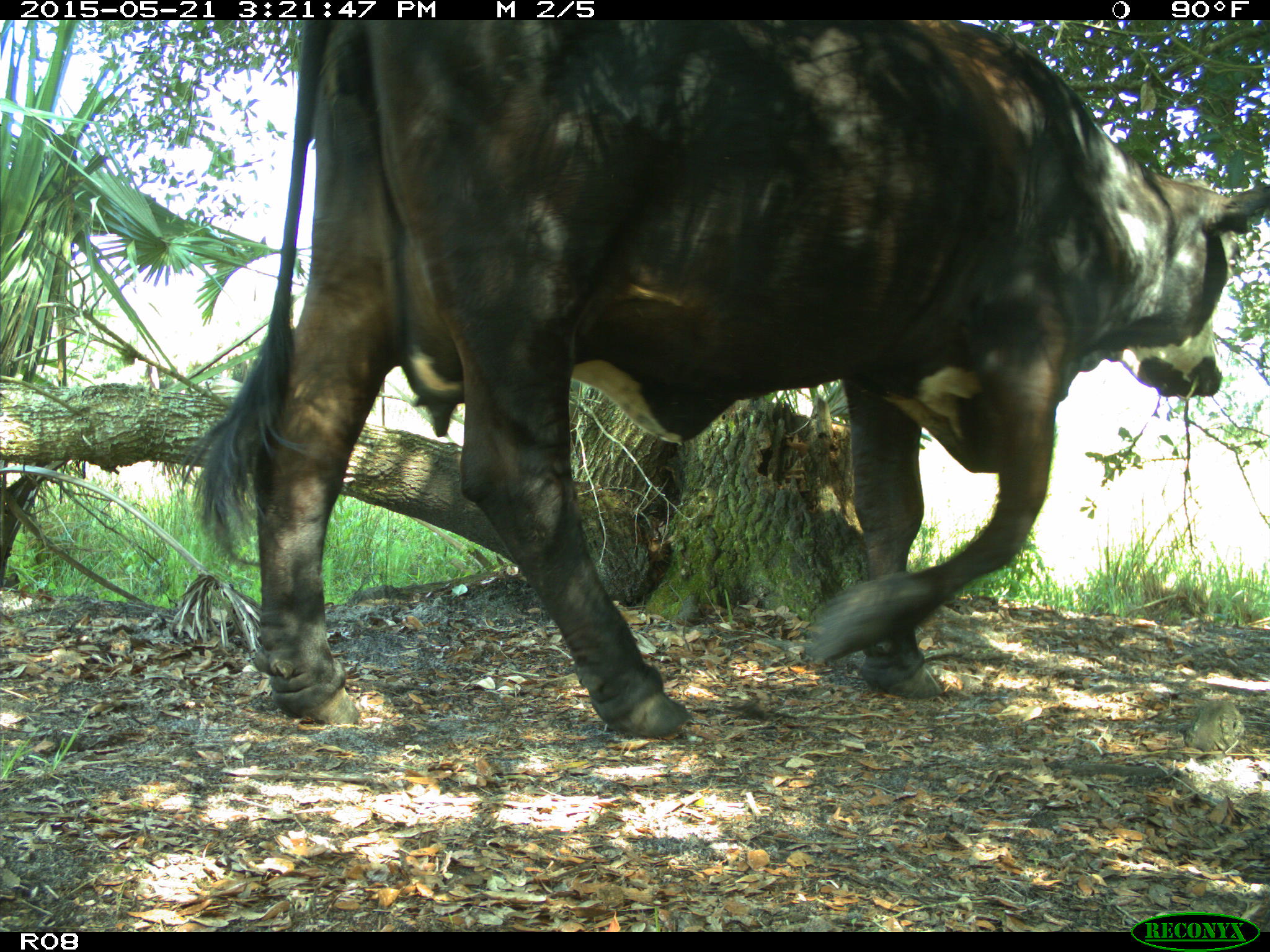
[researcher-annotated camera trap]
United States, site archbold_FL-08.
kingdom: Animalia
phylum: Chordata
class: Mammalia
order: Artiodactyla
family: Bovidae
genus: Bos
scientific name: Bos taurus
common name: domestic cow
Bos taurus (domestic cow).